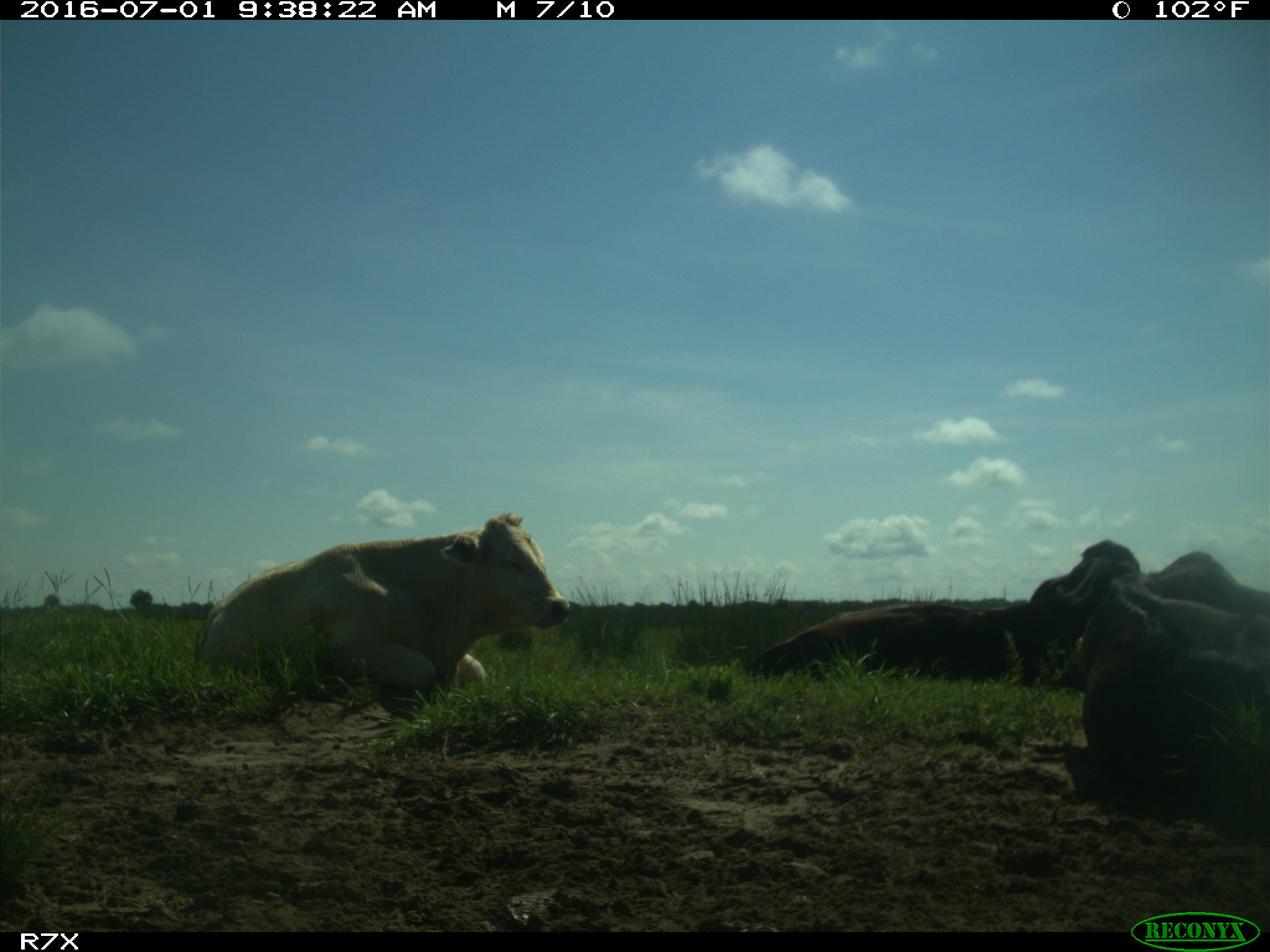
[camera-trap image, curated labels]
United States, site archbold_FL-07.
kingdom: Animalia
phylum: Chordata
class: Mammalia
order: Artiodactyla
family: Bovidae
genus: Bos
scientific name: Bos taurus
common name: domestic cow